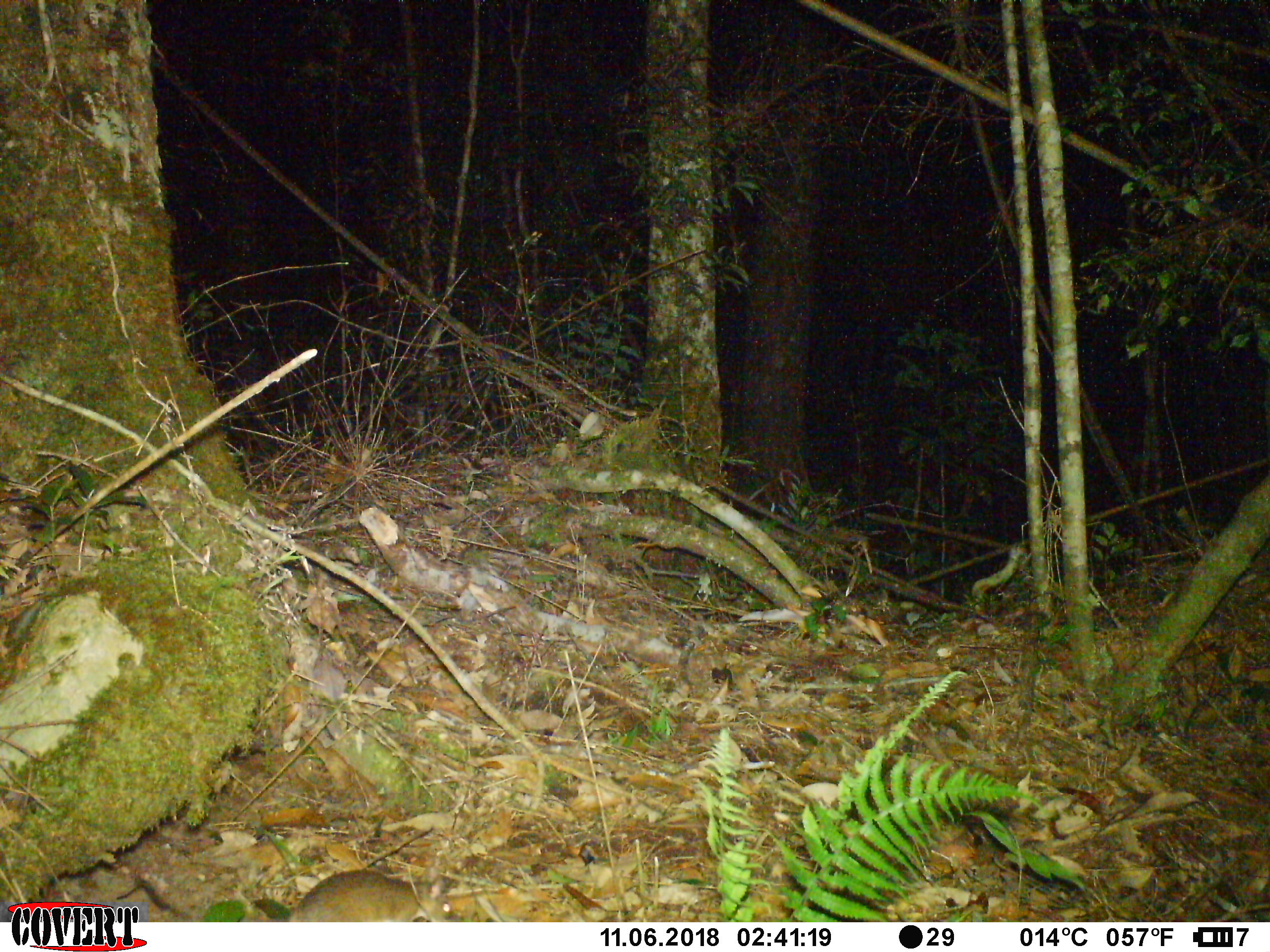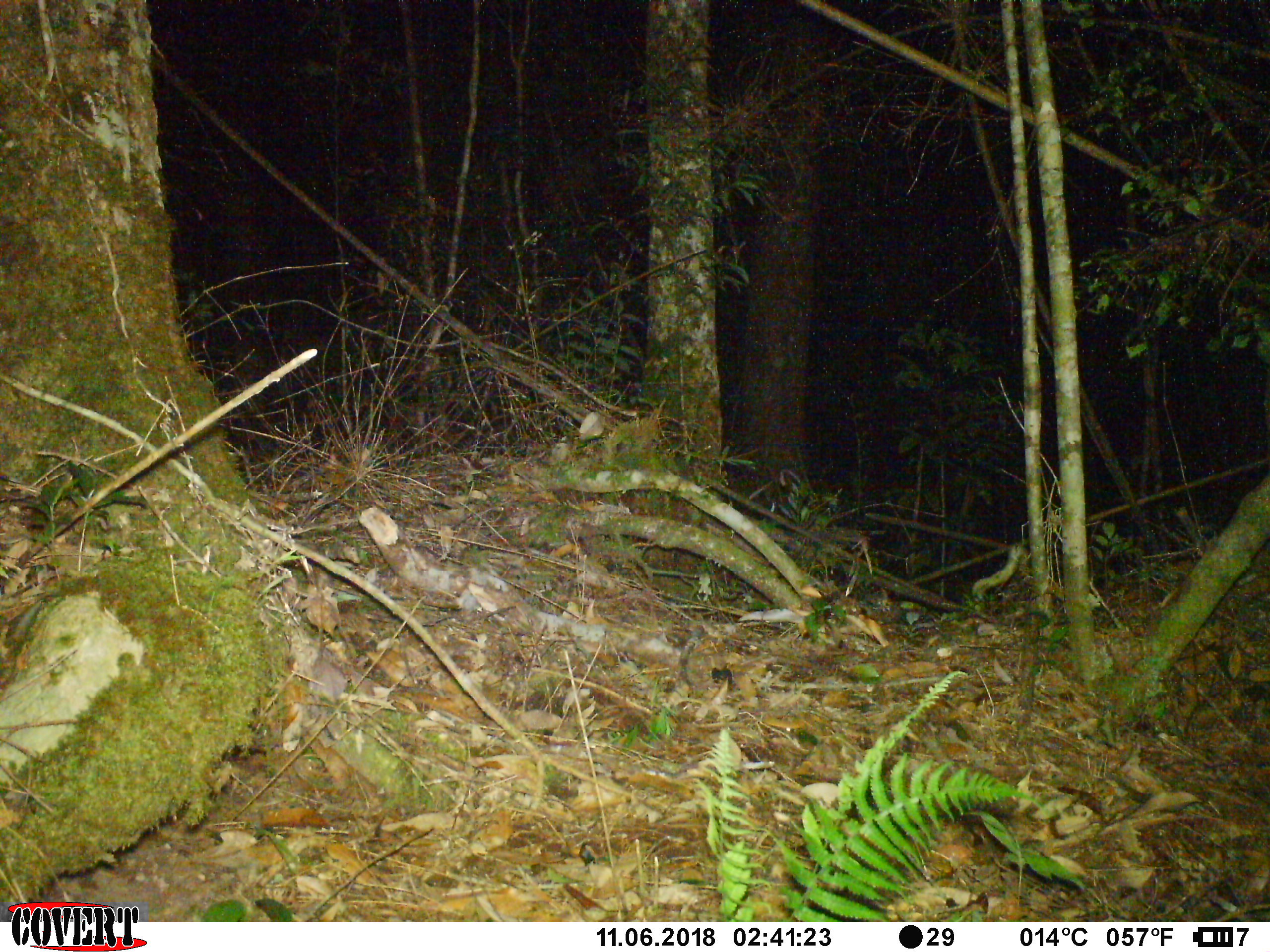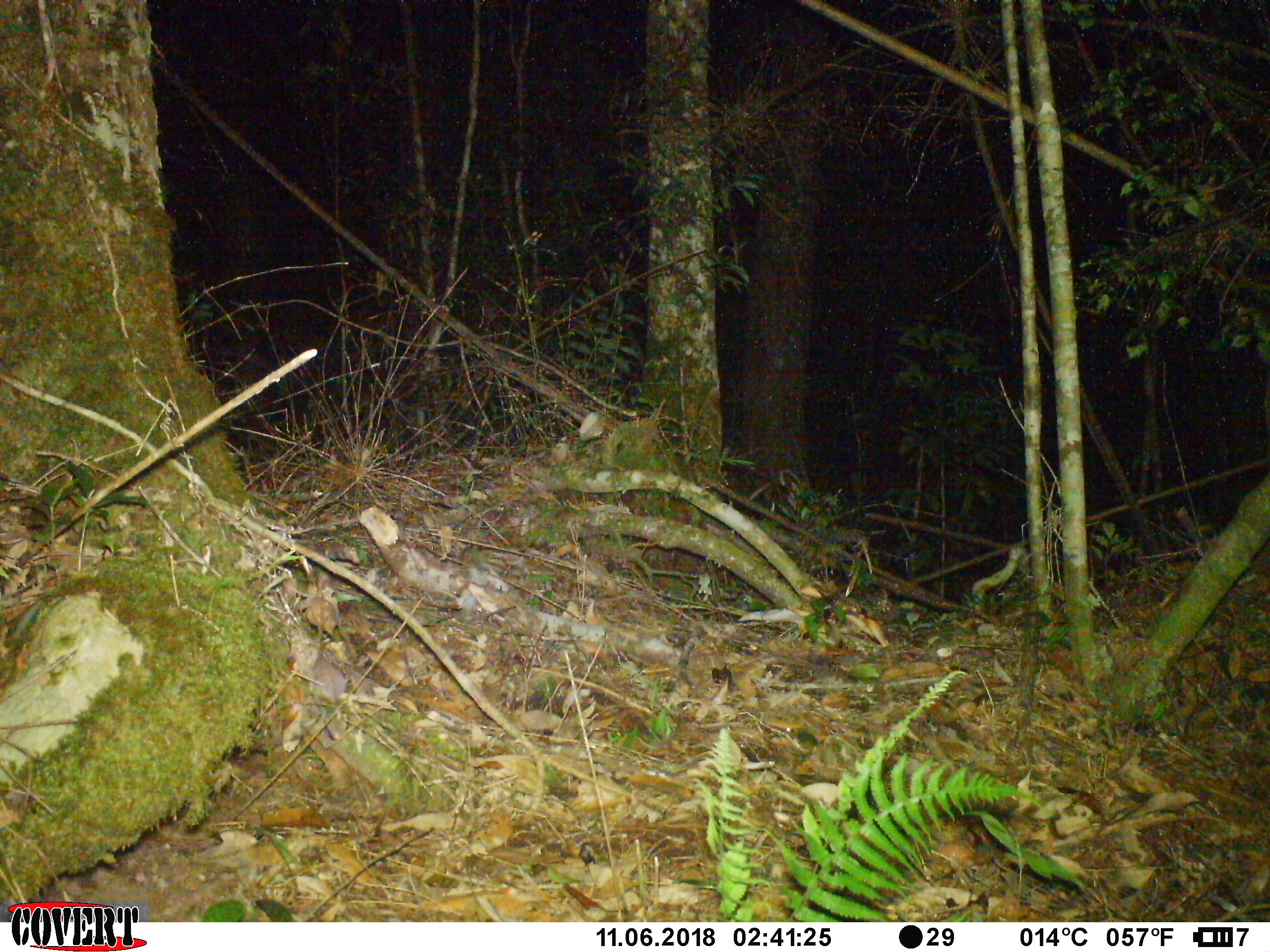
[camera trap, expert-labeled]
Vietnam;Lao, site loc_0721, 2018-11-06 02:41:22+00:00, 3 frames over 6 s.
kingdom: Animalia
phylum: Chordata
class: Mammalia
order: Rodentia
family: Muridae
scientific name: Muridae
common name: old-world mice and rats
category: unidentified murid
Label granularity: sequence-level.